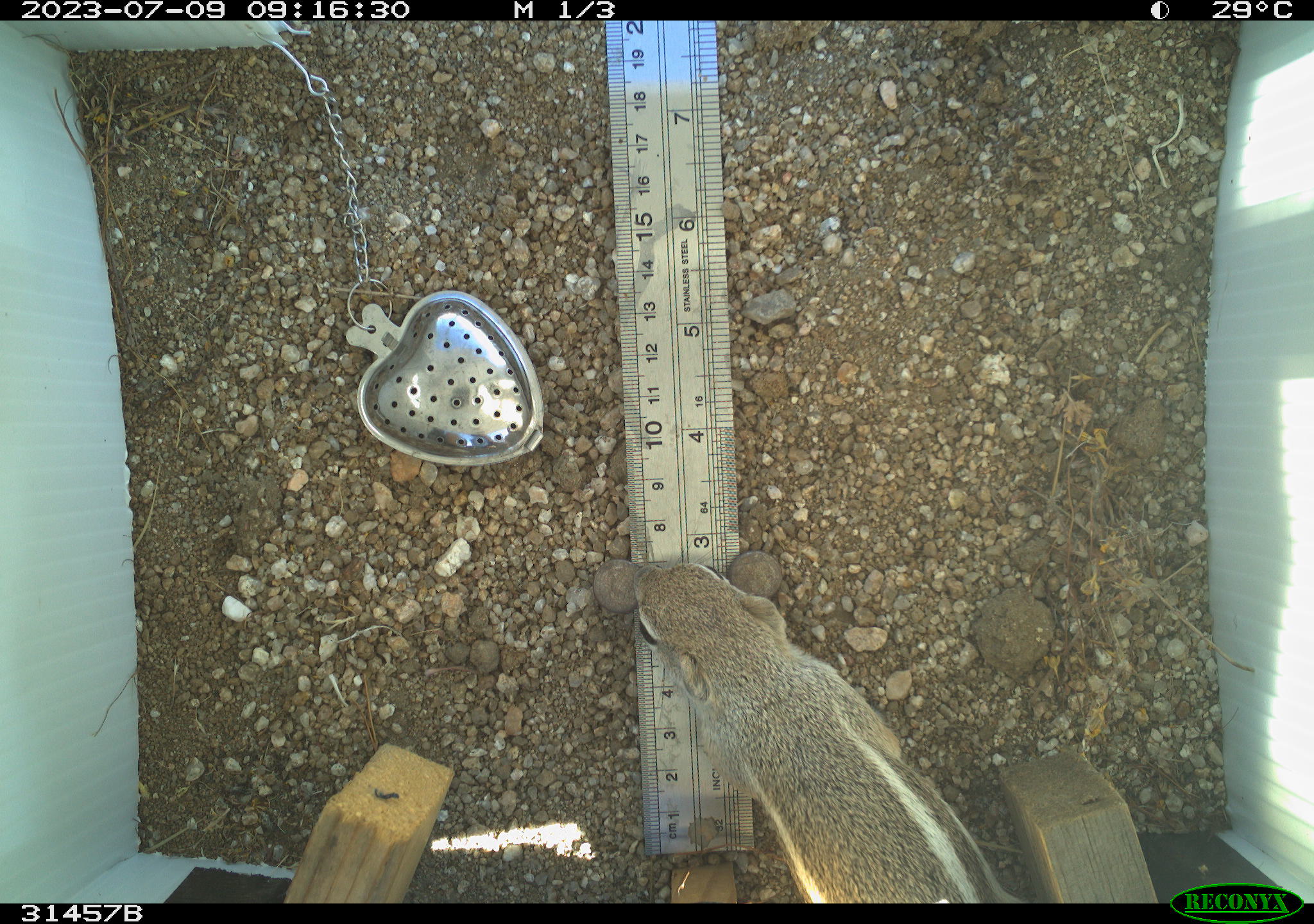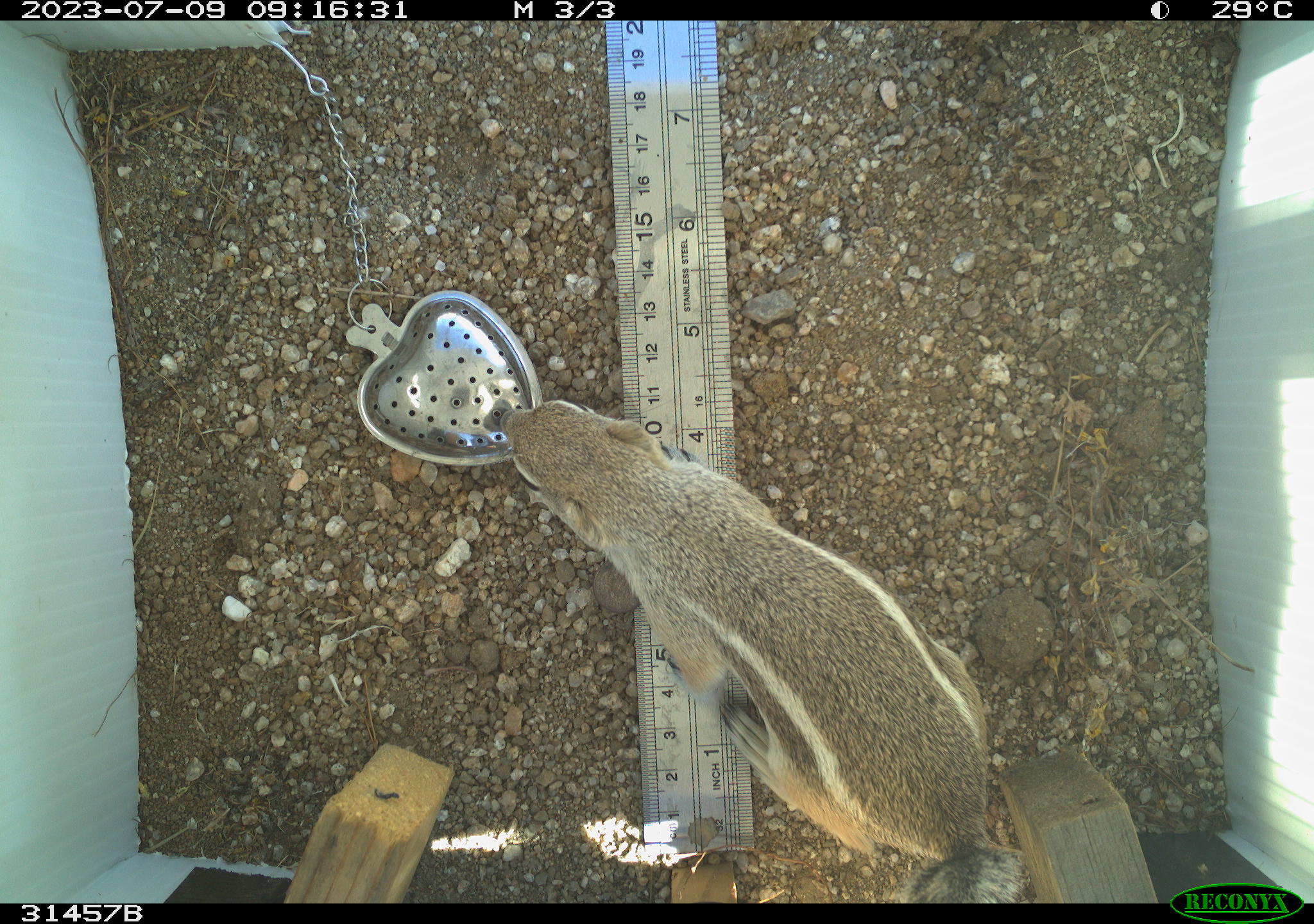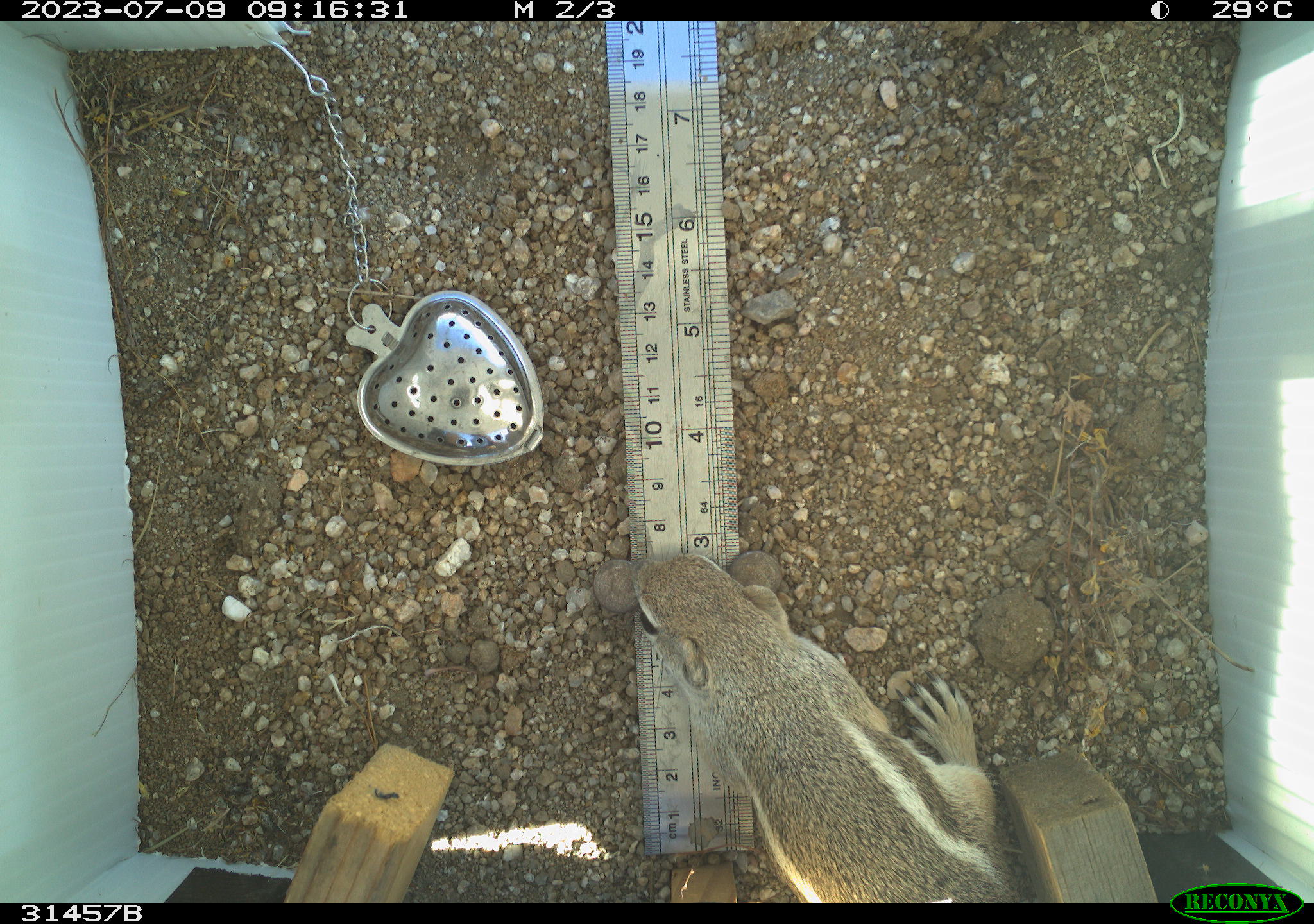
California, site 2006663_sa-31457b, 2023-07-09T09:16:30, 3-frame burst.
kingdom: Animalia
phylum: Chordata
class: Mammalia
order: Rodentia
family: Sciuridae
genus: Ammospermophilus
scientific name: Ammospermophilus leucurus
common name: white-tailed antelope squirrel